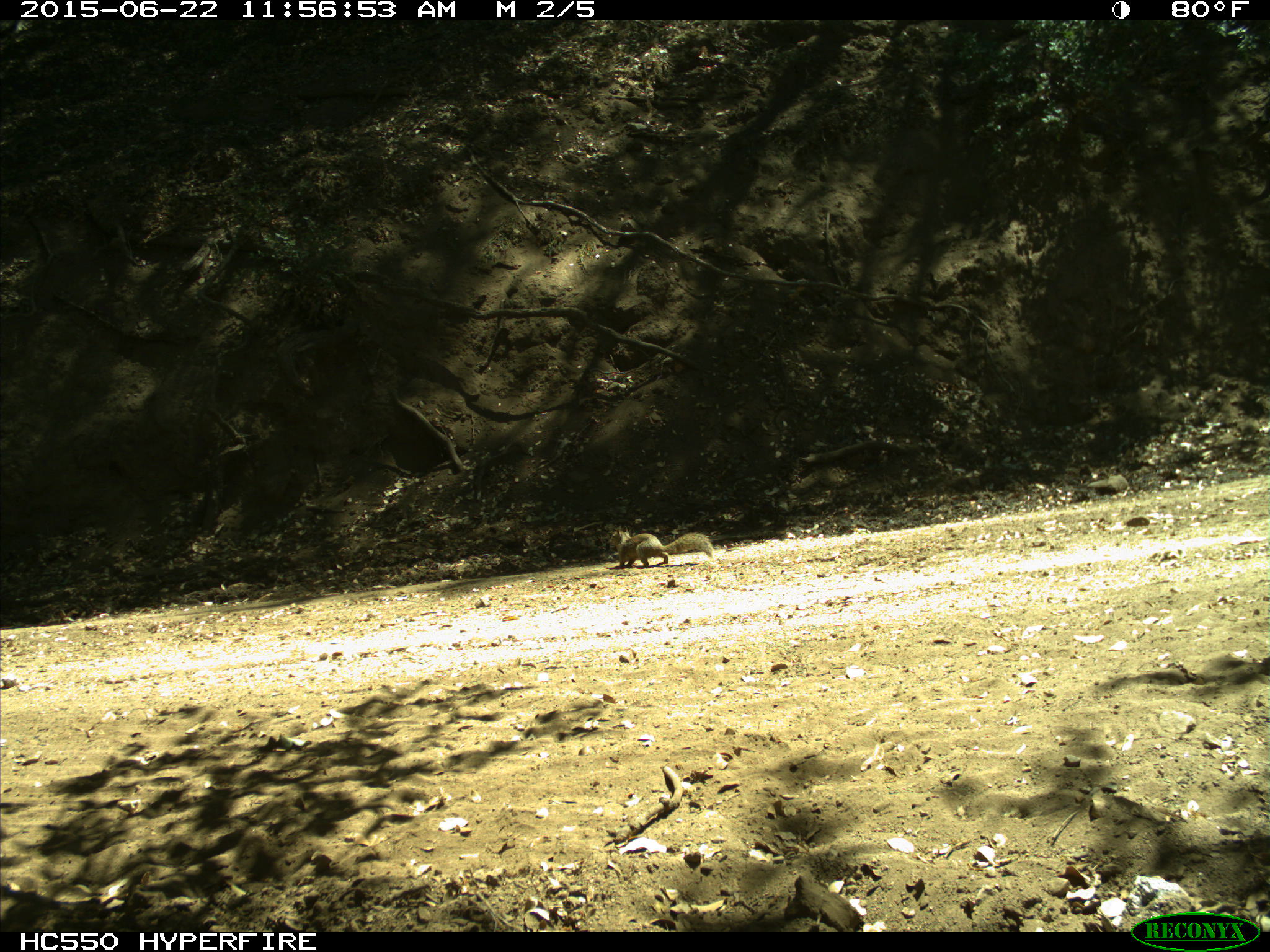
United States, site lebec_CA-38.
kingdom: Animalia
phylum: Chordata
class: Mammalia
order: Rodentia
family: Sciuridae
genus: Otospermophilus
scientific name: Otospermophilus beecheyi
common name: california ground squirrel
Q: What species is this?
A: Otospermophilus beecheyi (california ground squirrel).